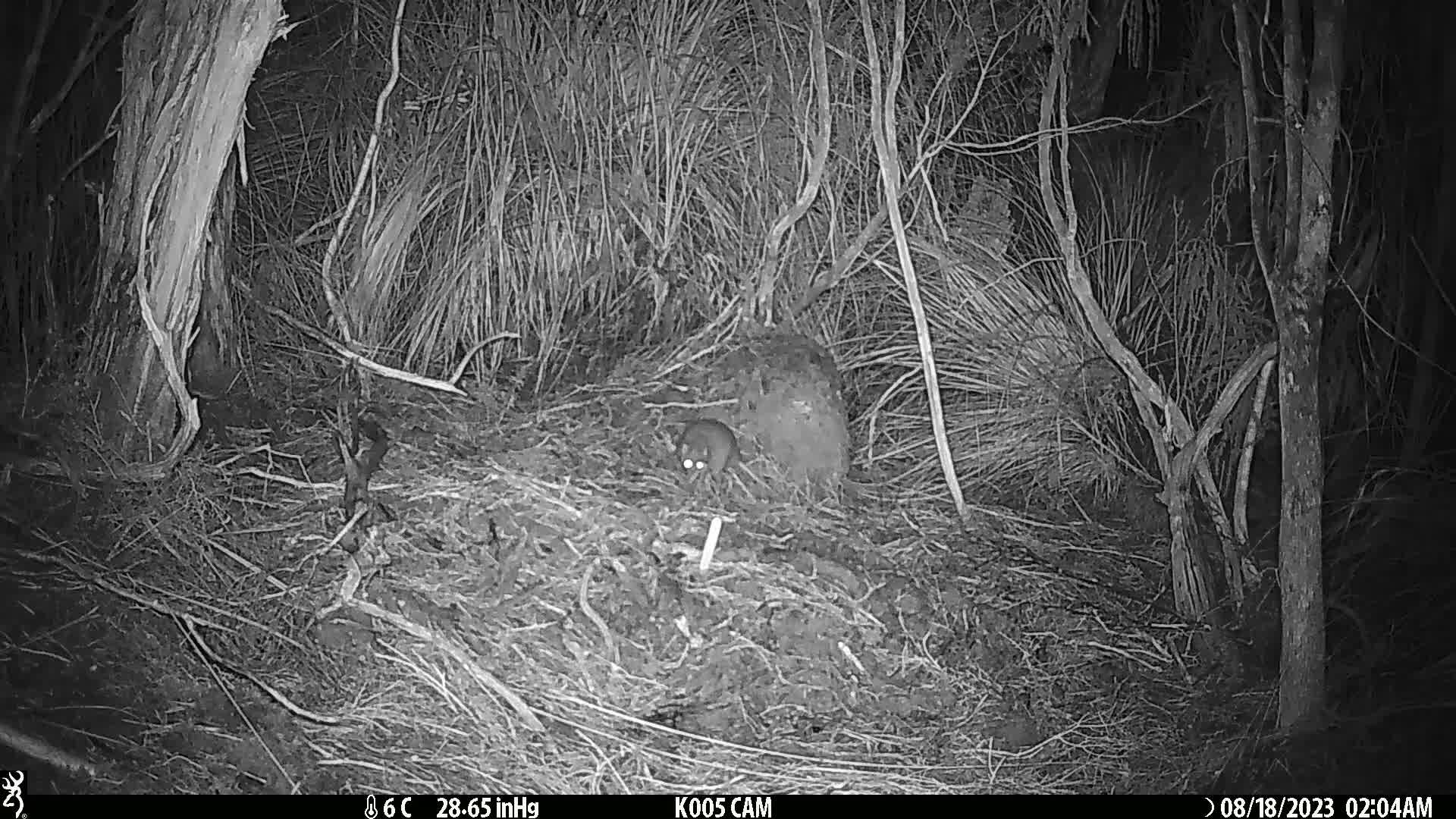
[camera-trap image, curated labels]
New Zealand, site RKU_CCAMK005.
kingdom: Animalia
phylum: Chordata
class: Mammalia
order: Rodentia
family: Muridae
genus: Rattus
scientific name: Rattus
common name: rat